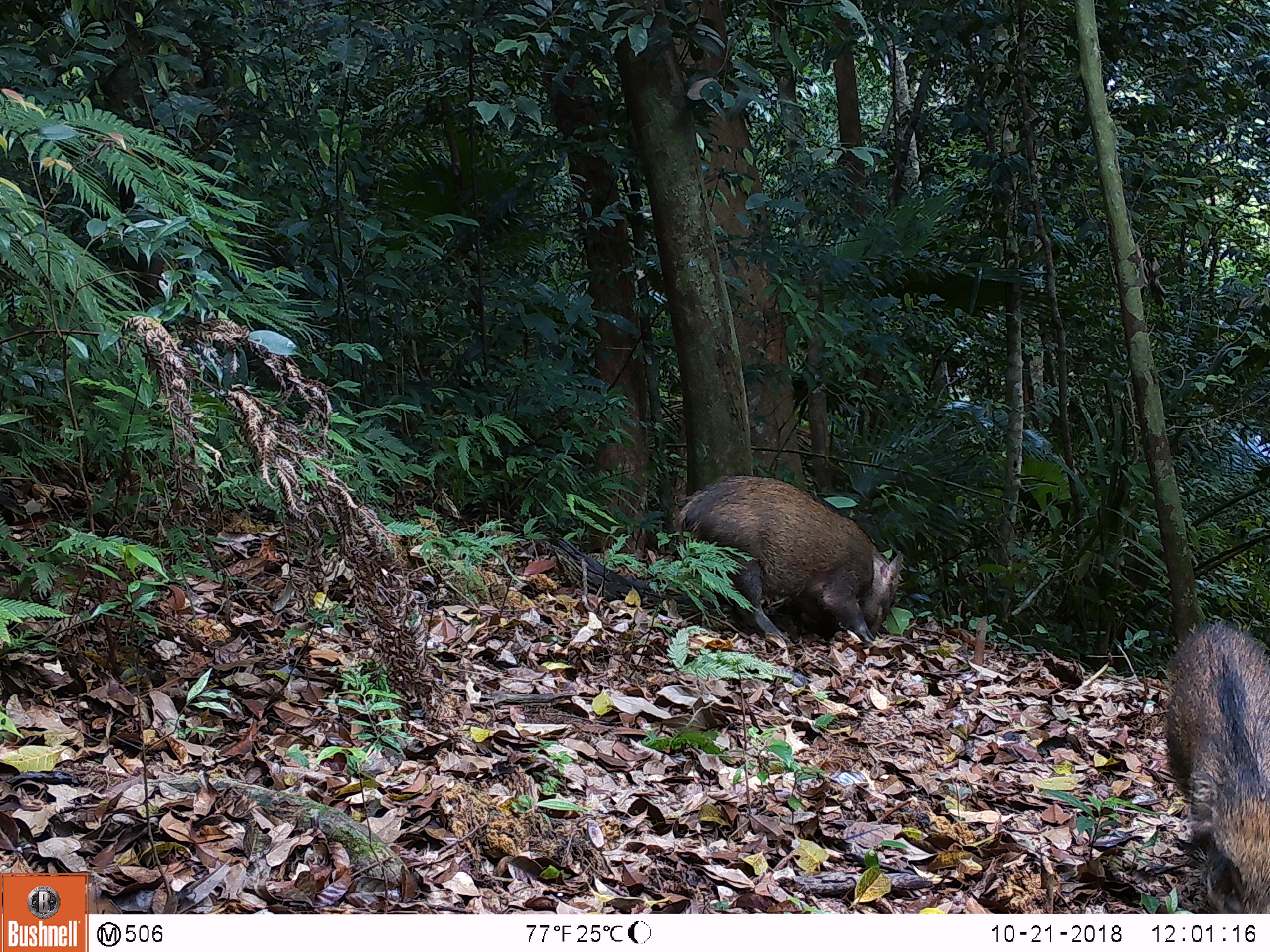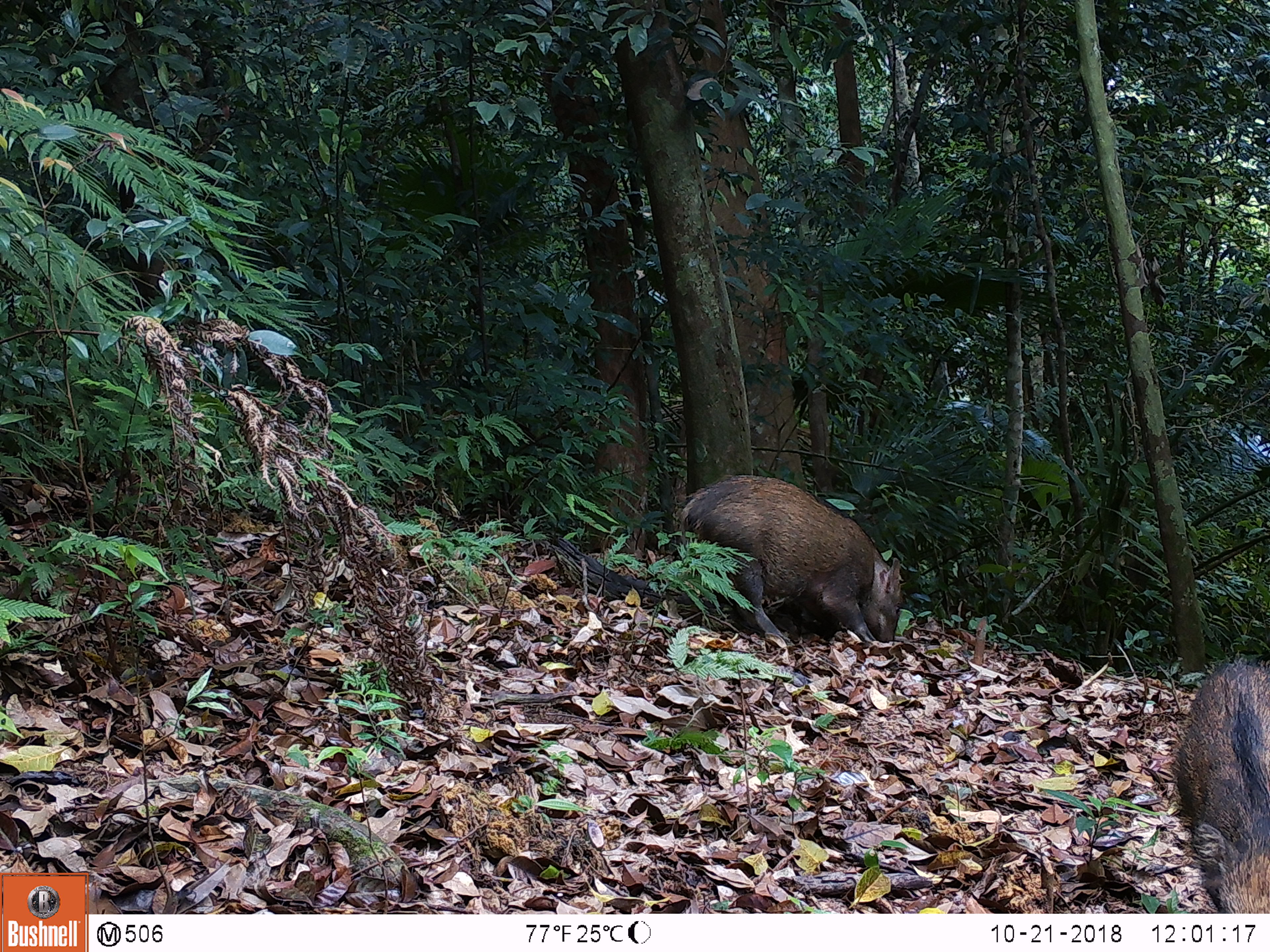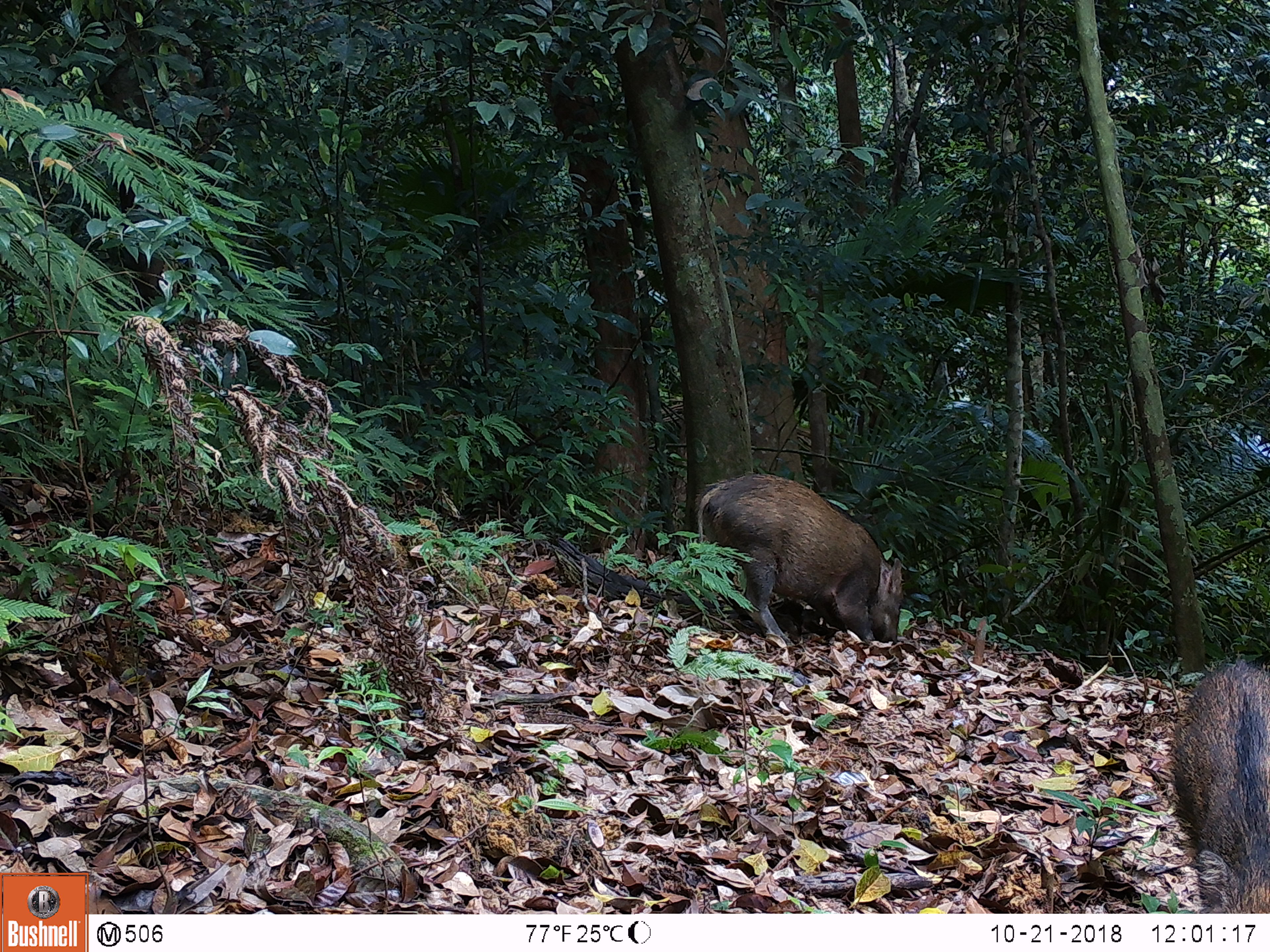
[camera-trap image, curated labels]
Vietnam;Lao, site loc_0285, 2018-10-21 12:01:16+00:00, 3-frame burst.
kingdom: Animalia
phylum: Chordata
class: Mammalia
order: Artiodactyla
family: Suidae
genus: Sus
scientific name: Sus scrofa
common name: eurasian wild pig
Eurasian wild pig (Sus scrofa). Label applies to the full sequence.